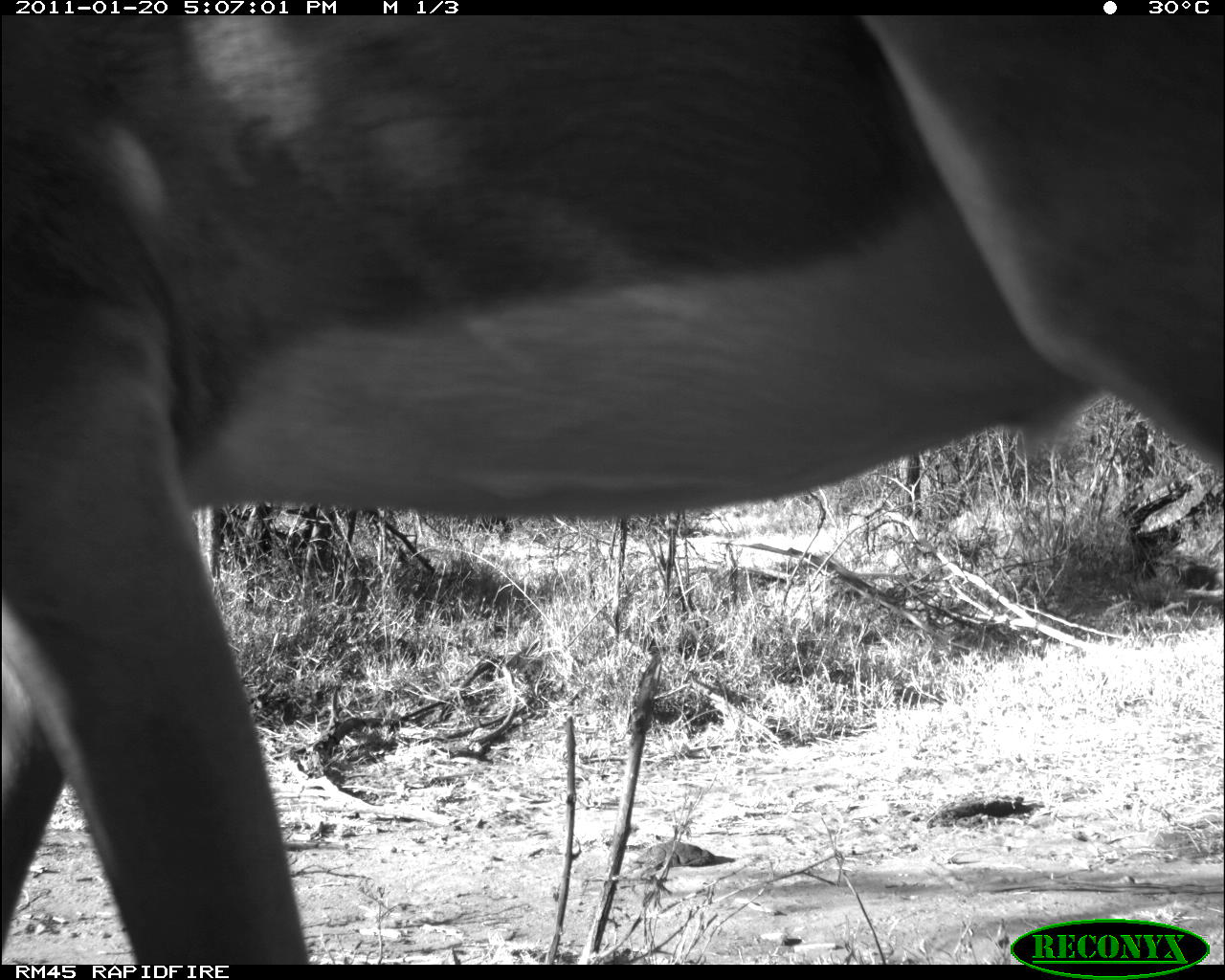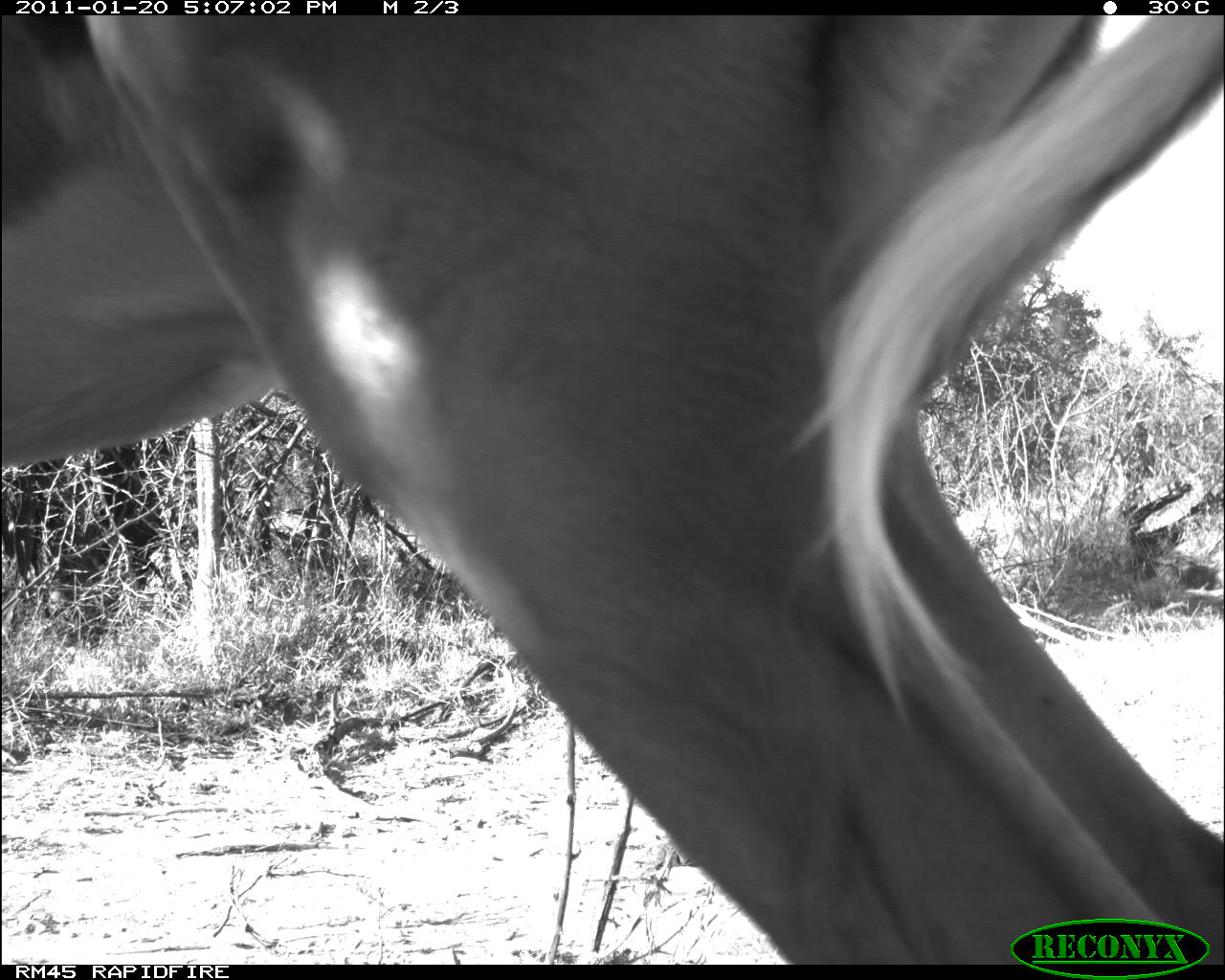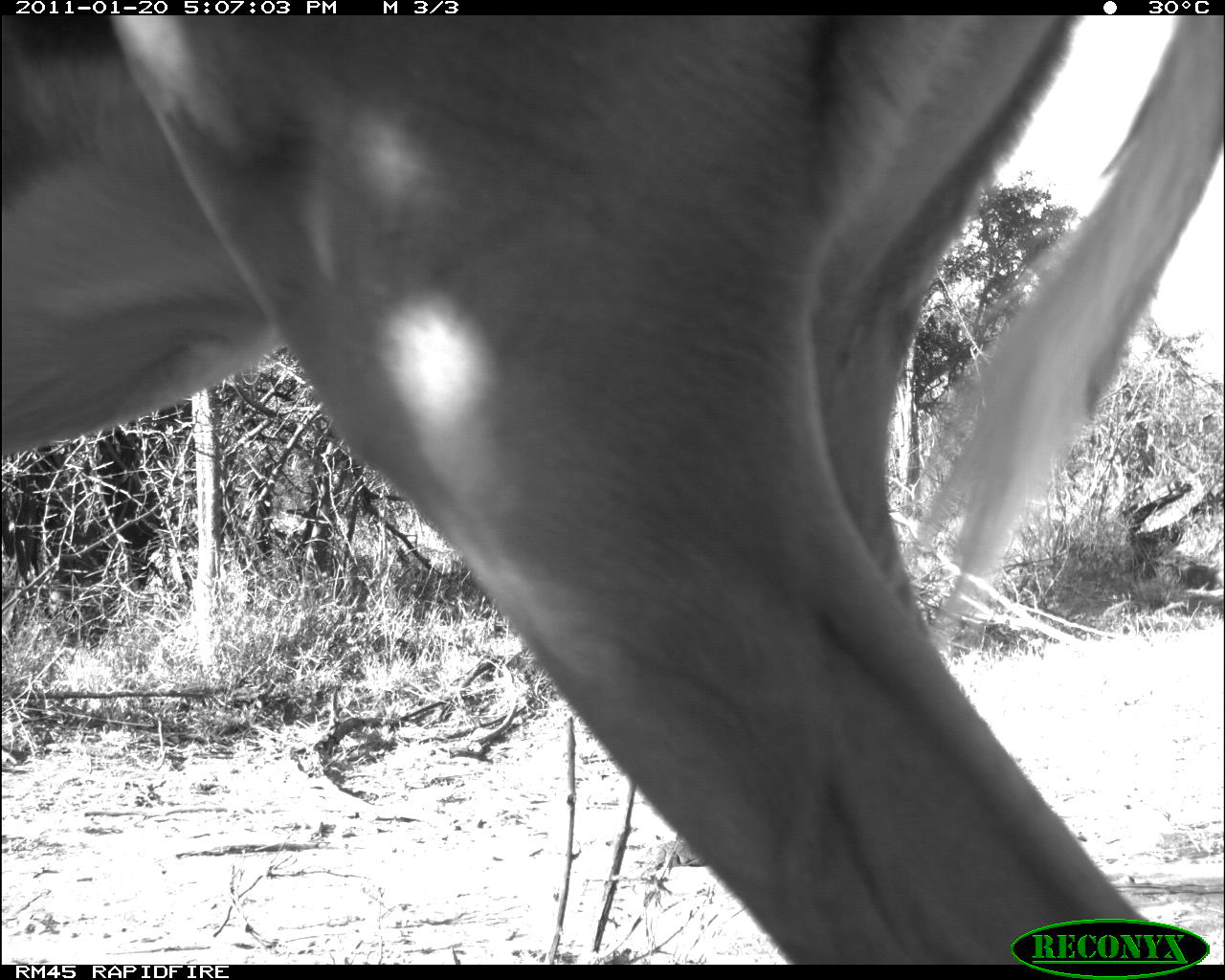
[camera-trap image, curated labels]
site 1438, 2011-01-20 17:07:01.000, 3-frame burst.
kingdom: Animalia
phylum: Chordata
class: Mammalia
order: Artiodactyla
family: Bovidae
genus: Aepyceros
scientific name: Aepyceros melampus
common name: impala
Aepyceros melampus (impala), count 1.